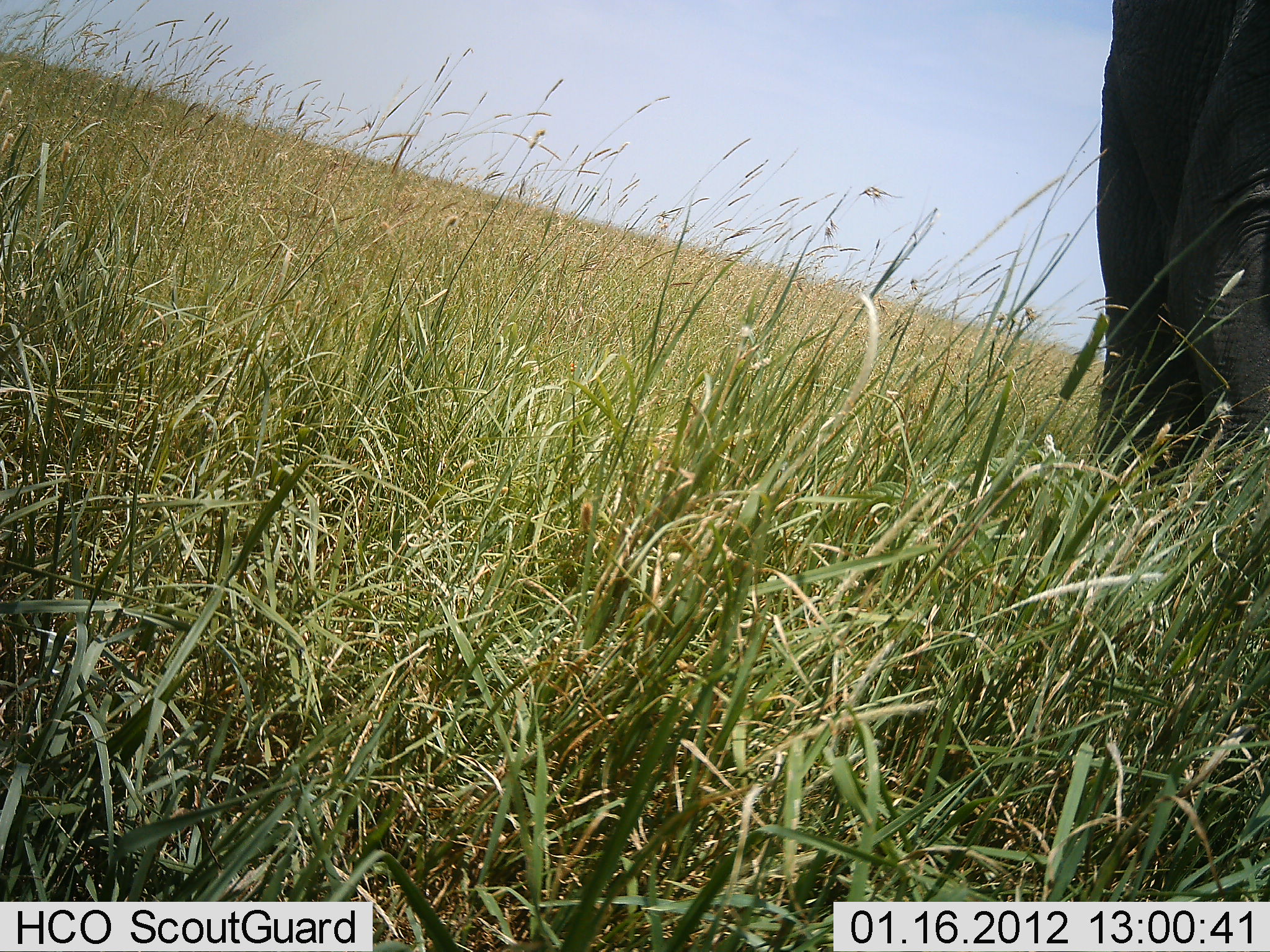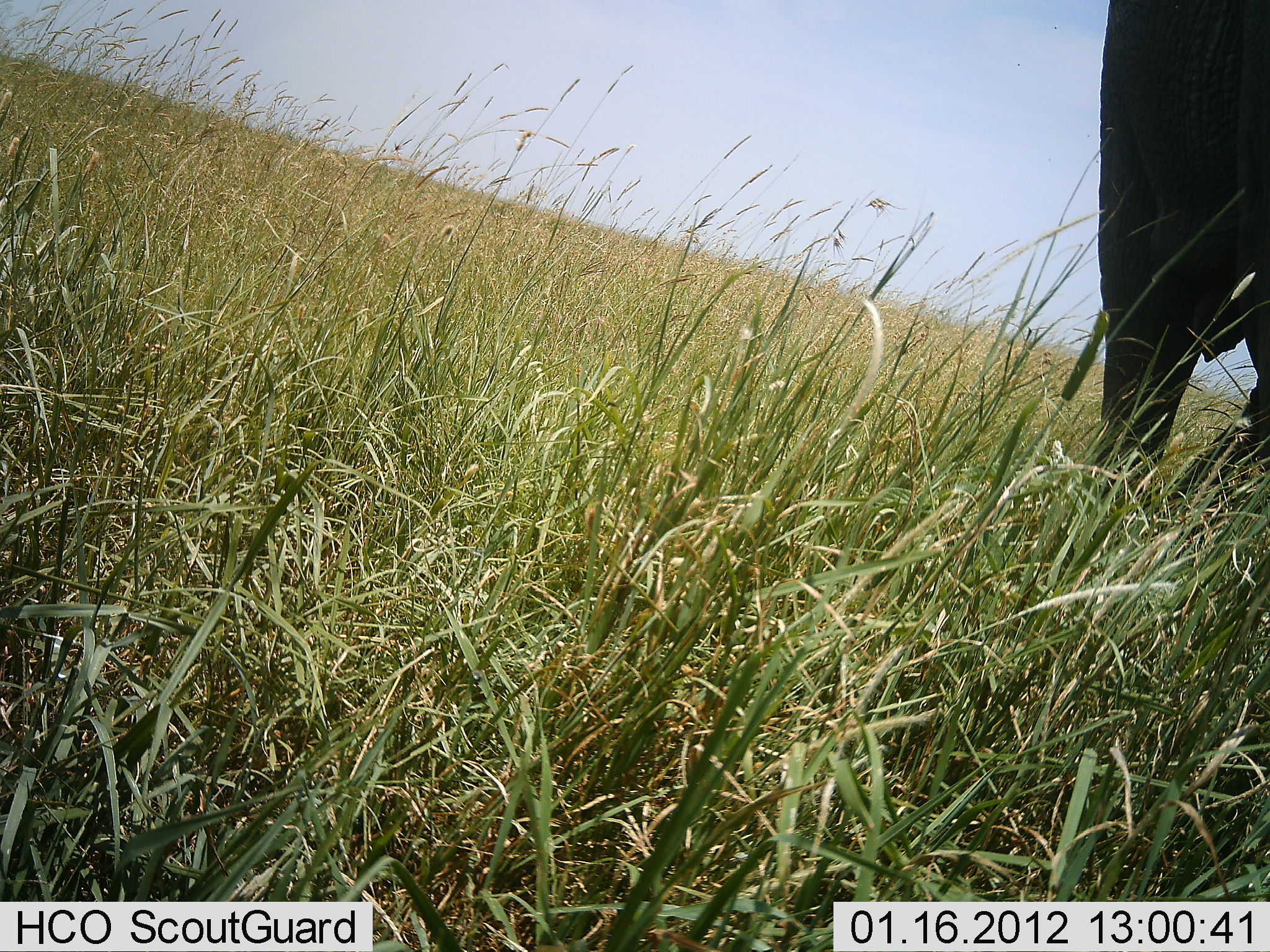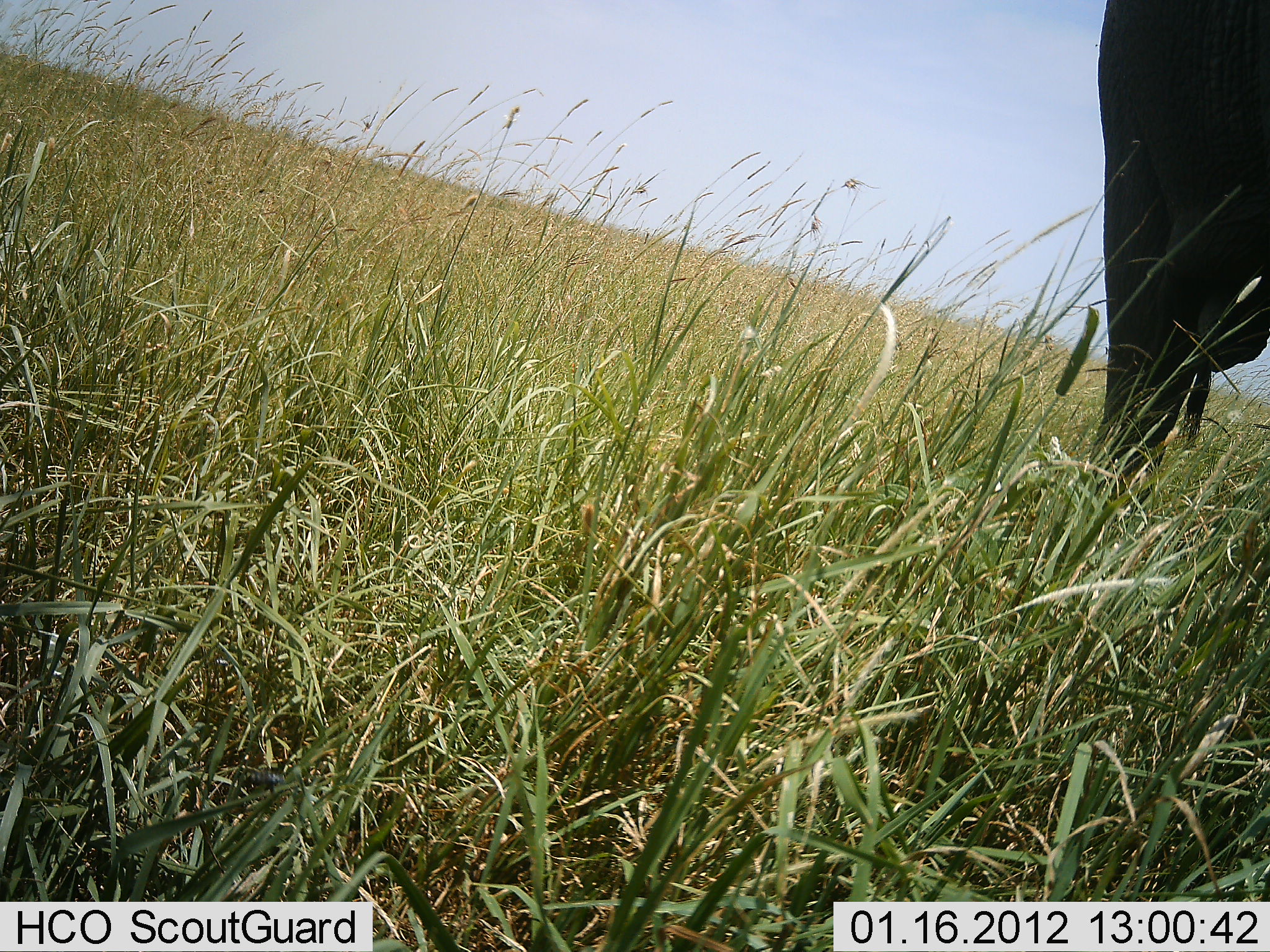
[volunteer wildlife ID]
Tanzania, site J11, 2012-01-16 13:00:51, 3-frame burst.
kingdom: Animalia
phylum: Chordata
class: Mammalia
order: Proboscidea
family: Elephantidae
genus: Loxodonta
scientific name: Loxodonta africana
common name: african bush elephant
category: elephant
Elephant (african bush elephant) (Loxodonta africana), count 1. Behavior (volunteer vote fractions): standing 55%, resting 0%, moving 9%, interacting 0%. Young present (vote fraction): 0%. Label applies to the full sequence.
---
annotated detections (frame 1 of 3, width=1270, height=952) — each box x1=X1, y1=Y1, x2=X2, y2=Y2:
animal: x1=1096, y1=0, x2=1270, y2=546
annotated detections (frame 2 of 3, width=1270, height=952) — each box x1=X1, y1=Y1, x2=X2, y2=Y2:
animal: x1=1029, y1=0, x2=1270, y2=569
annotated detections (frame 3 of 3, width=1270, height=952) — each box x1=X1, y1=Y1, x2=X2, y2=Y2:
animal: x1=1076, y1=0, x2=1270, y2=522